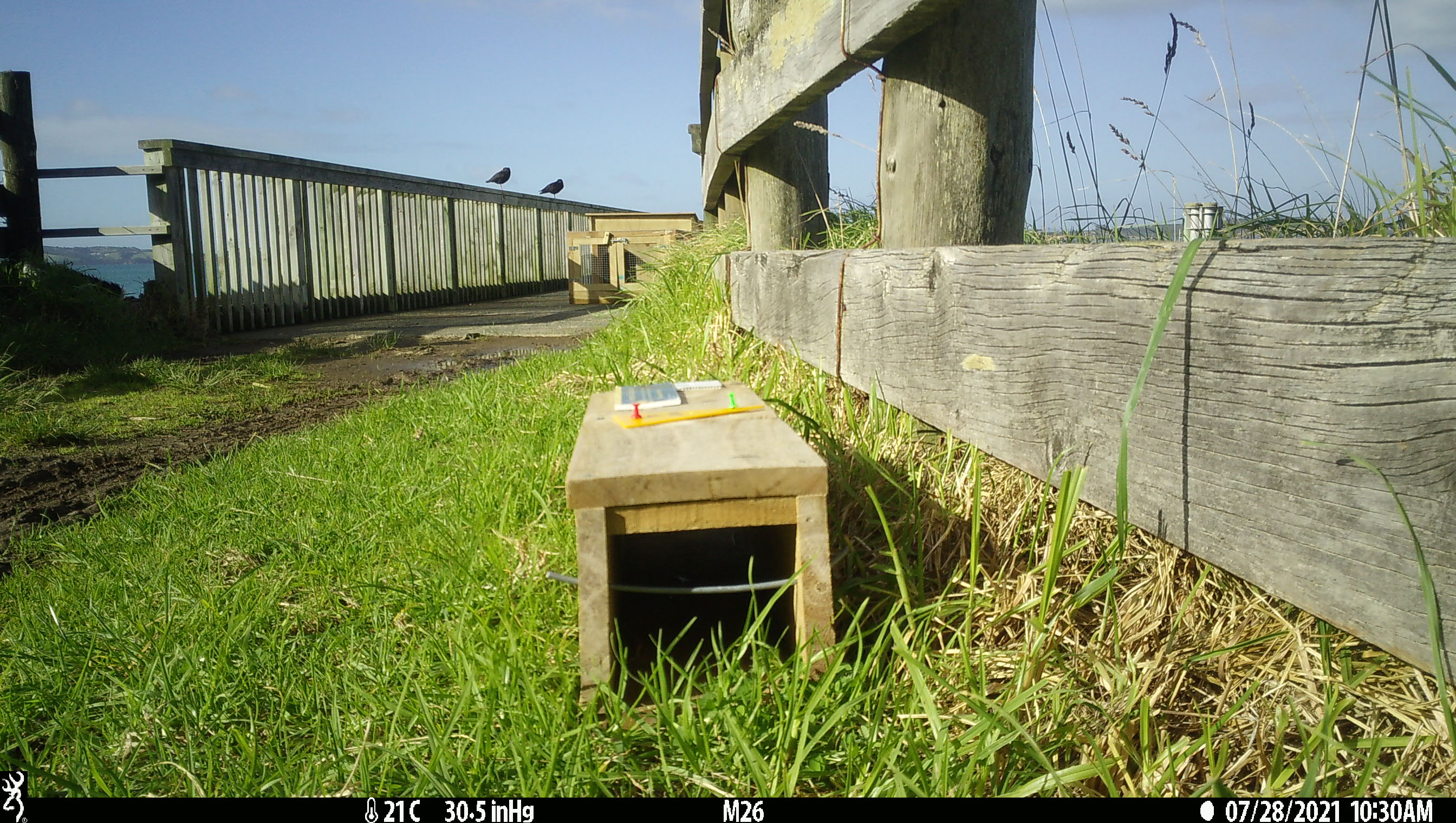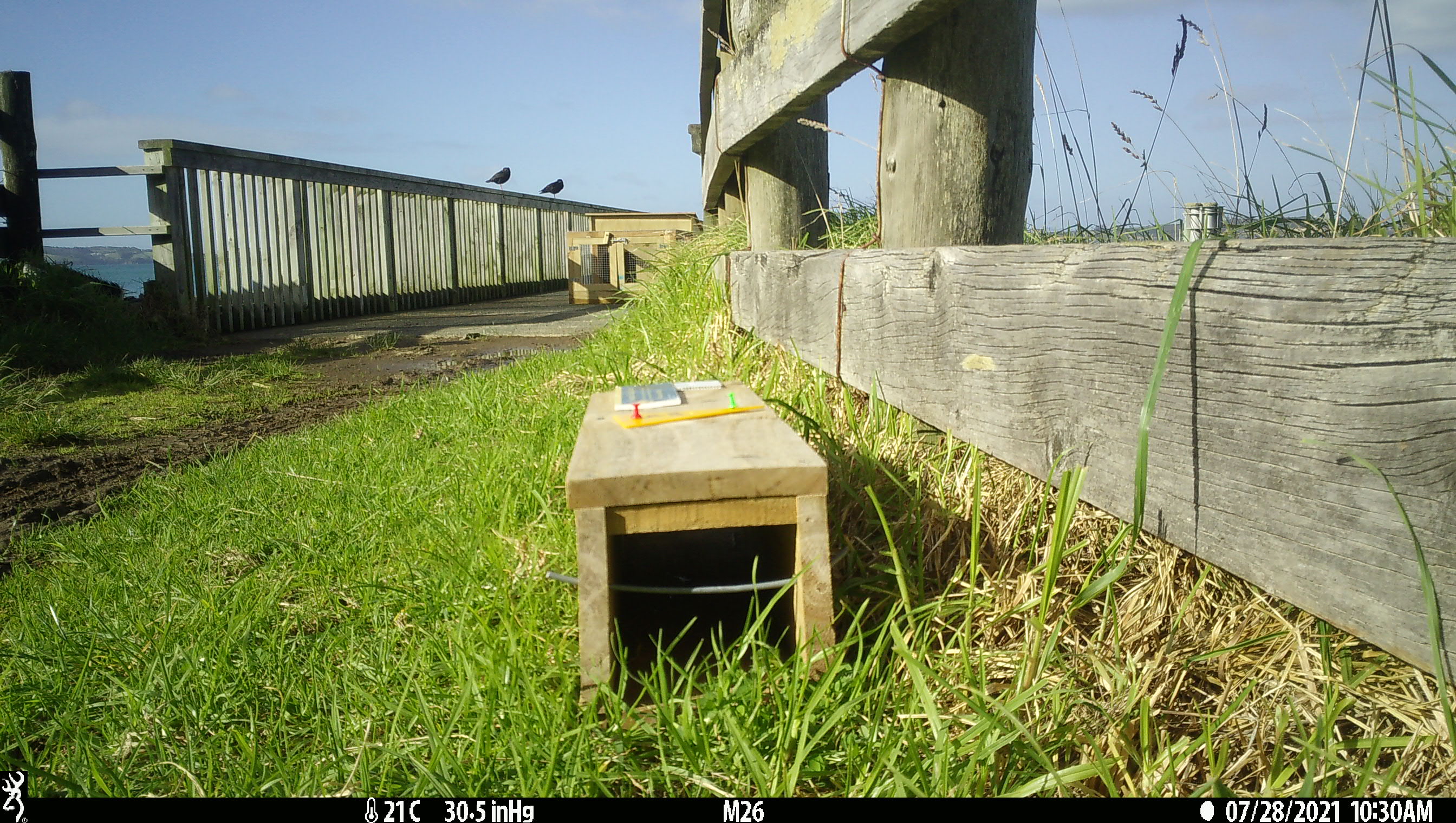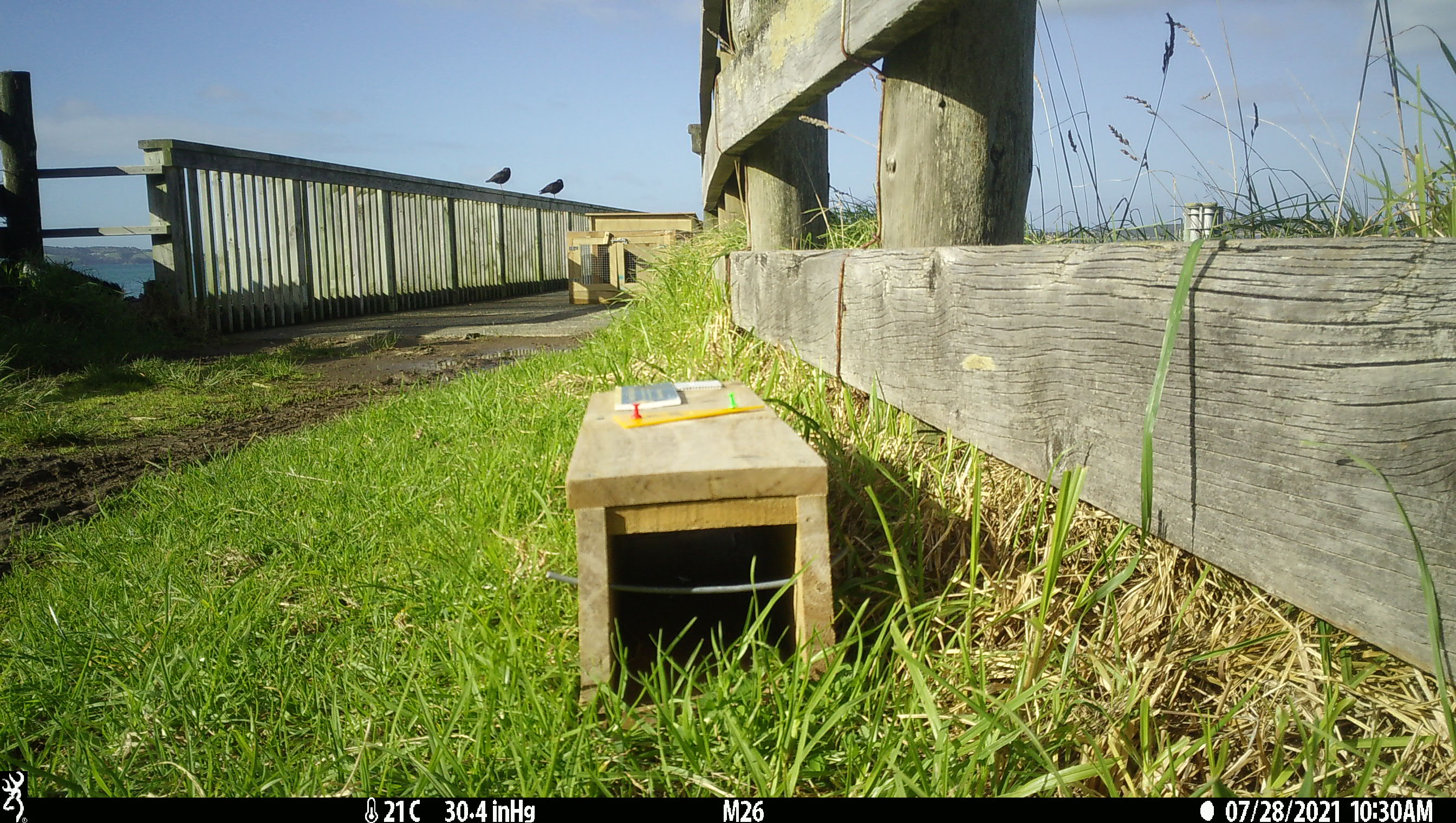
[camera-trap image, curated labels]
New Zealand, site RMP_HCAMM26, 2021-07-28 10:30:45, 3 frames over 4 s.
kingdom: Animalia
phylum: Chordata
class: Aves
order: Charadriiformes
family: Haematopodidae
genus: Haematopus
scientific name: Haematopus unicolor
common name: variable oystercatcher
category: oystercatcher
Oystercatcher (variable oystercatcher) (Haematopus unicolor).